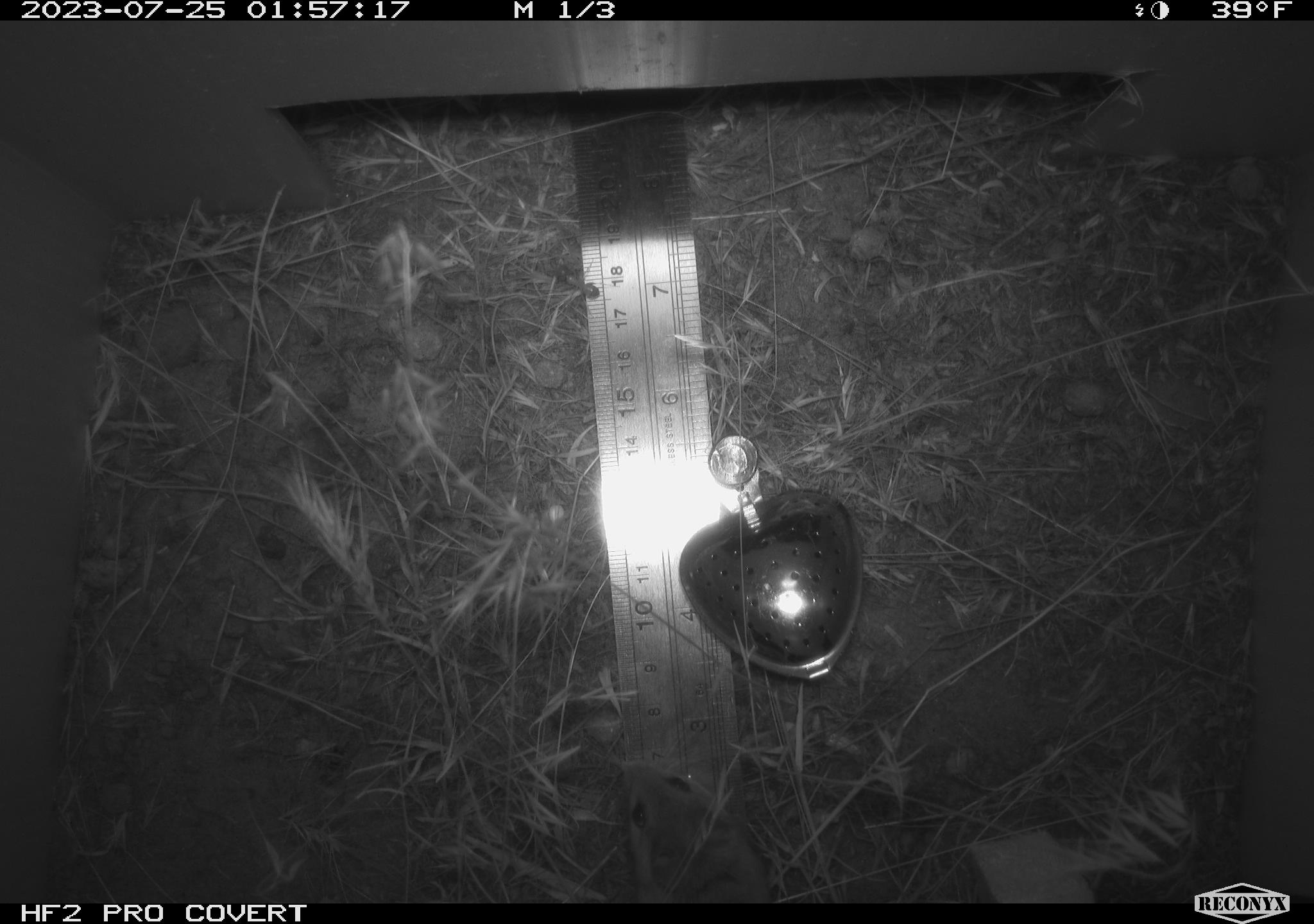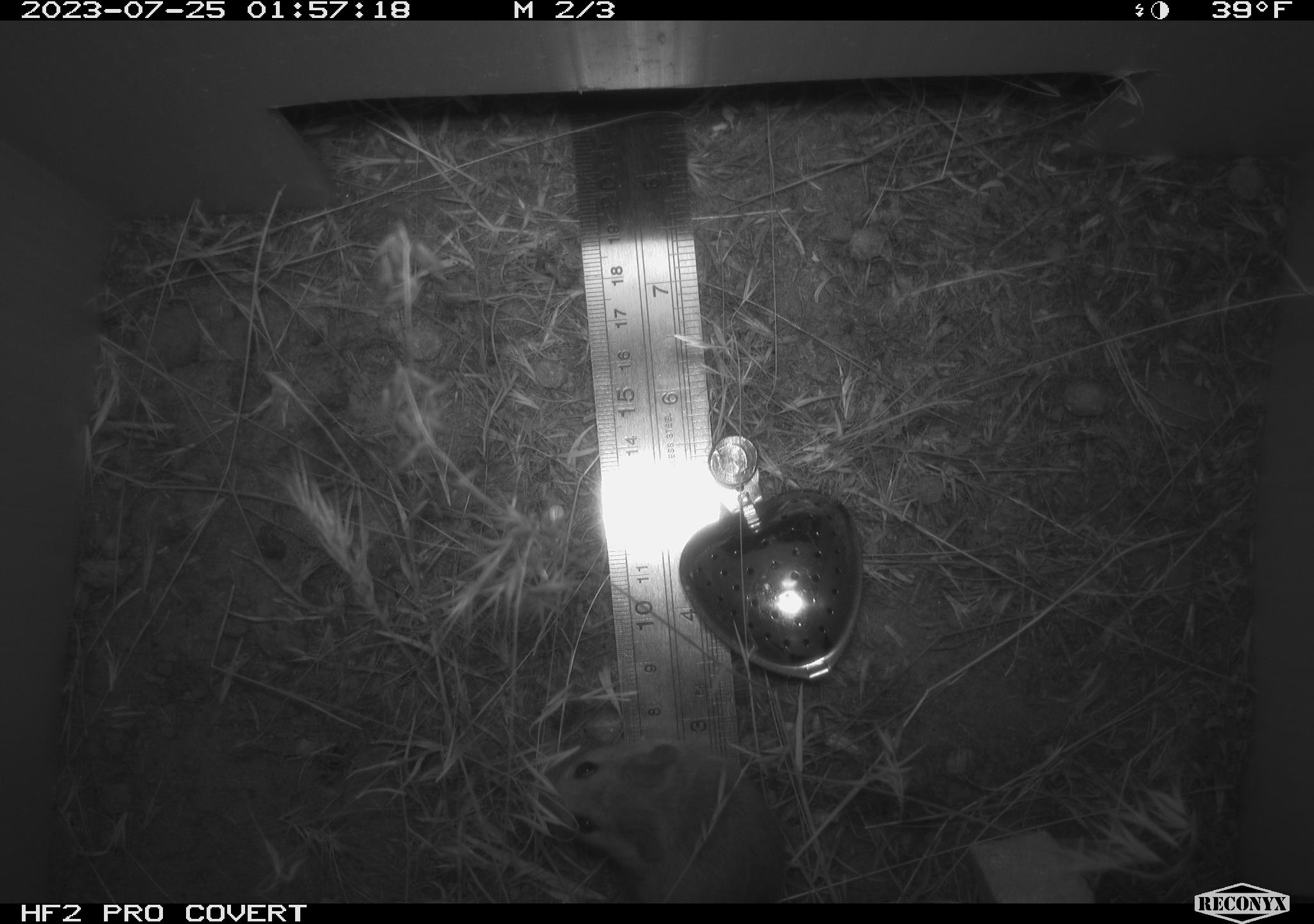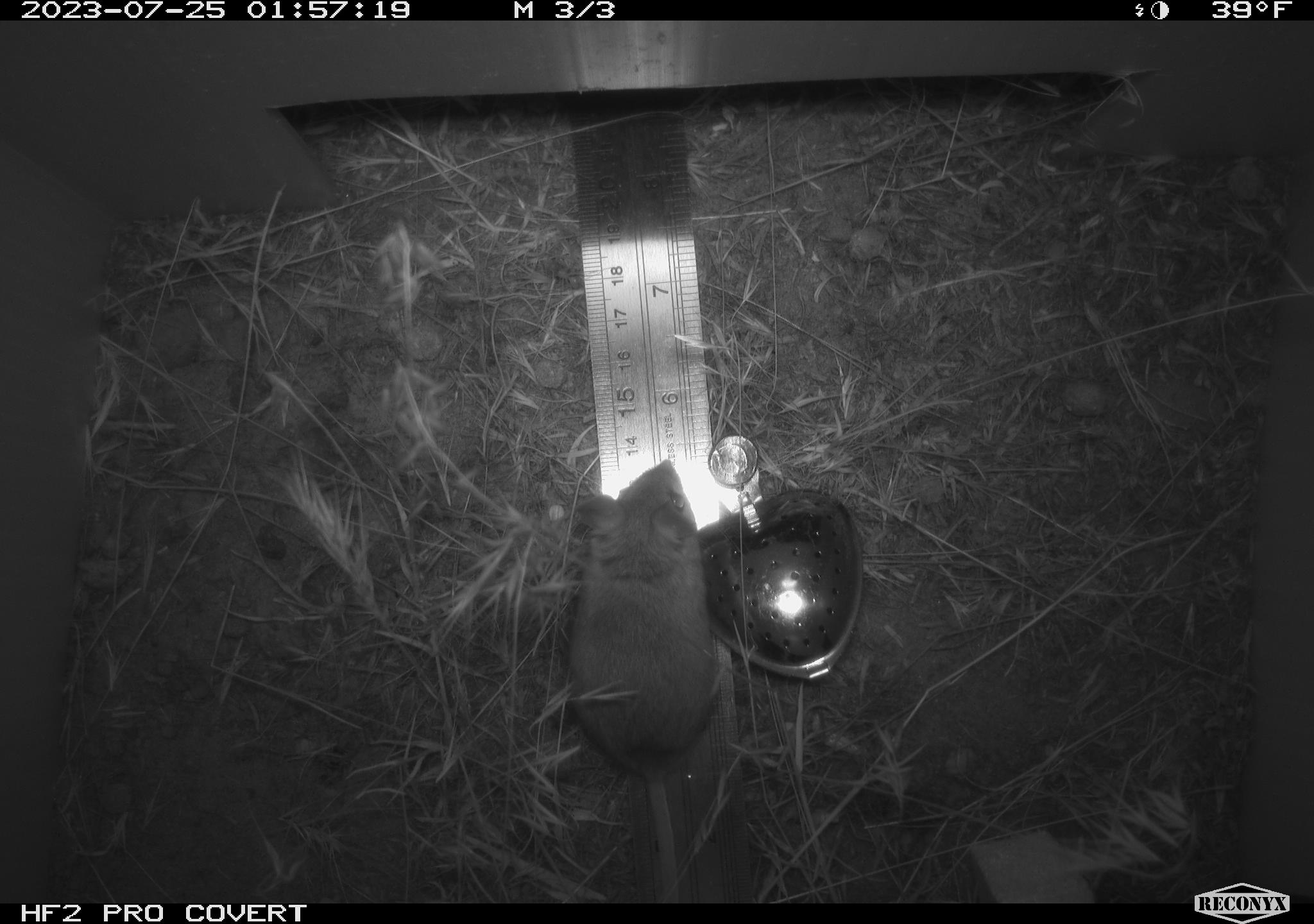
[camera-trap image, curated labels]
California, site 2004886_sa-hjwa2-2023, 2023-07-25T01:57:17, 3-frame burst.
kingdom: Animalia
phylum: Chordata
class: Mammalia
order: Rodentia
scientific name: Rodentia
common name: mouse species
Mouse species (Rodentia).